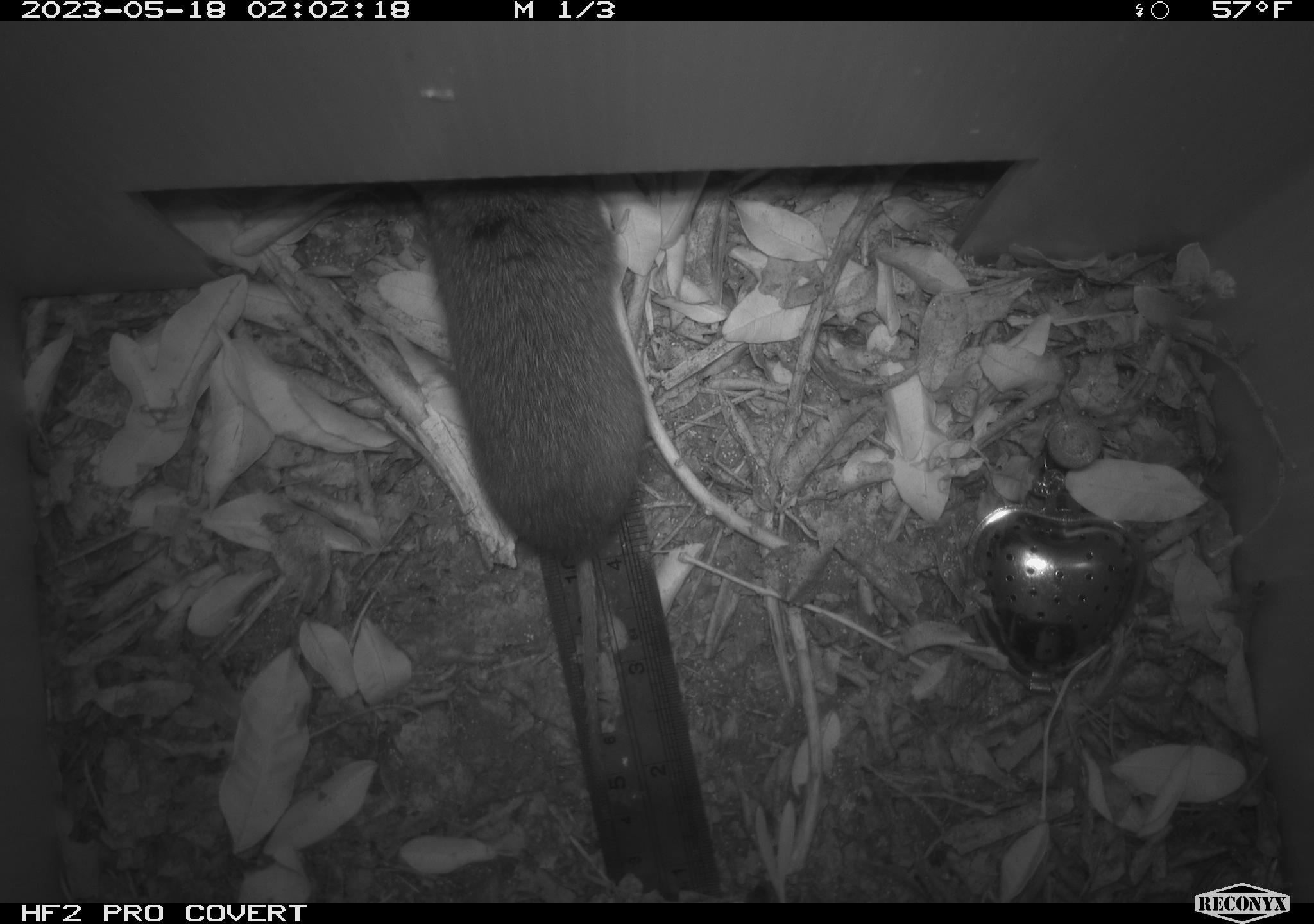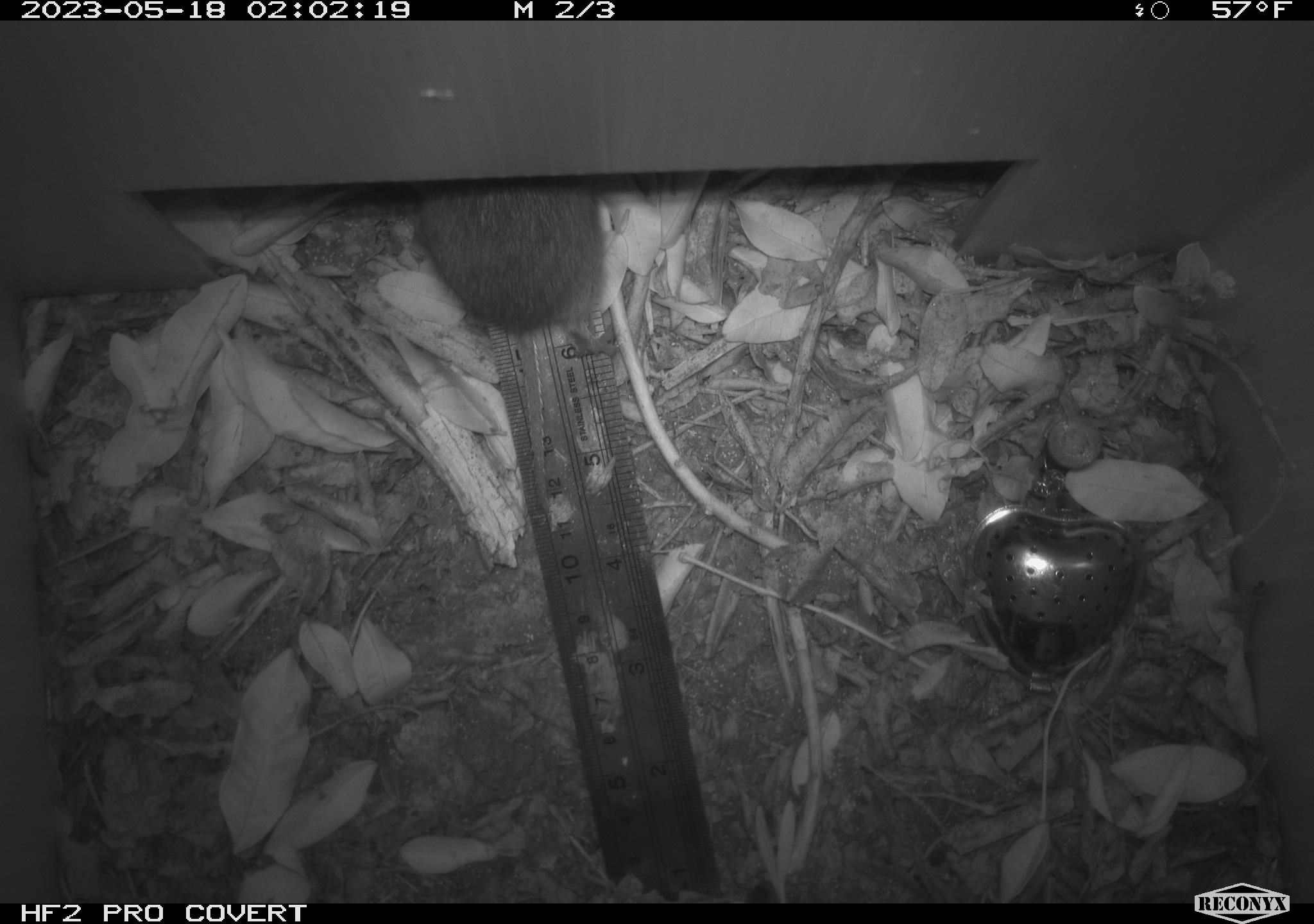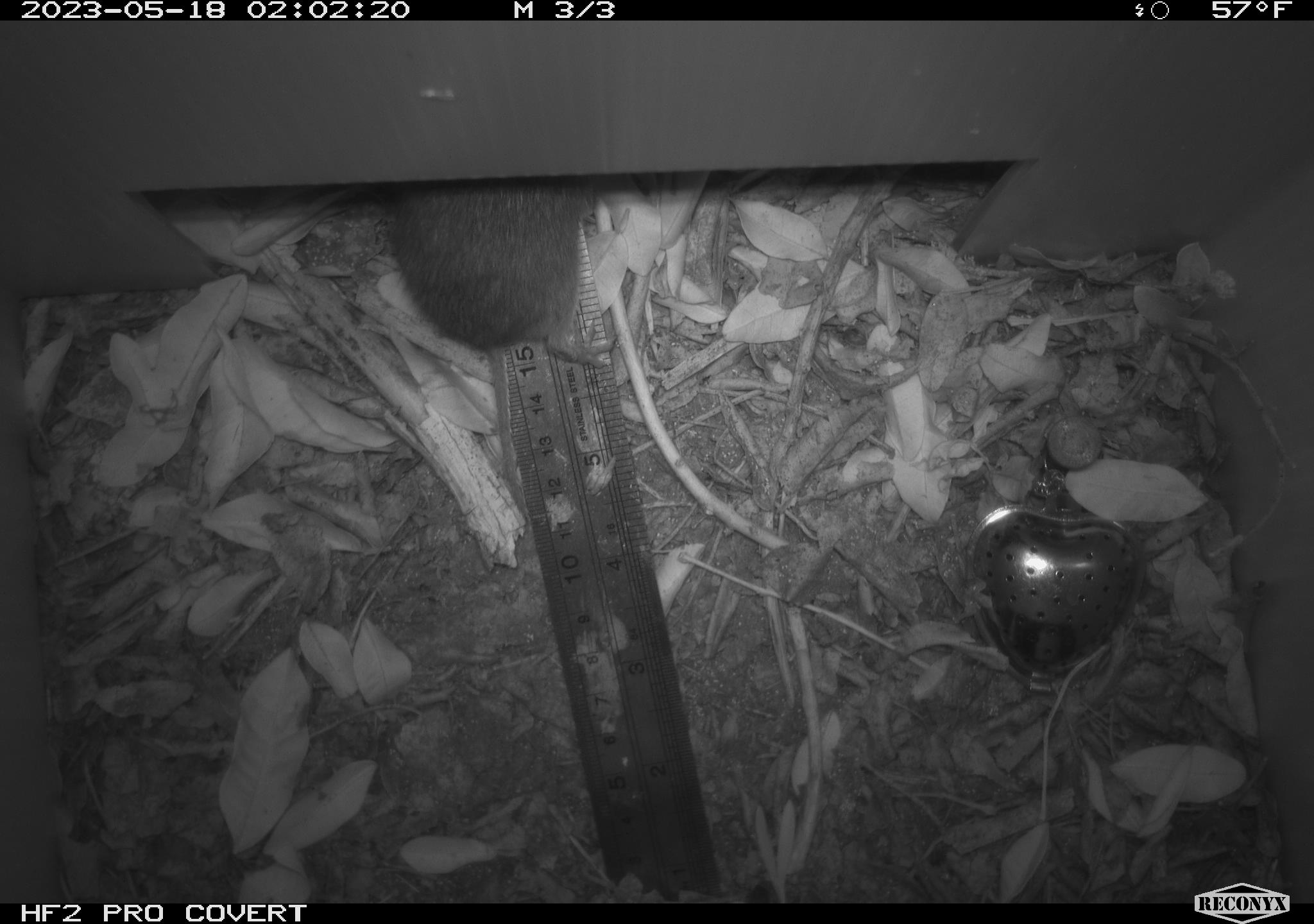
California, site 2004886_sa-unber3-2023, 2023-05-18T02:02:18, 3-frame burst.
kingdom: Animalia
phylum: Chordata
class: Mammalia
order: Rodentia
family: Cricetidae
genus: Microtus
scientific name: Microtus californicus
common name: california vole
California vole (Microtus californicus).